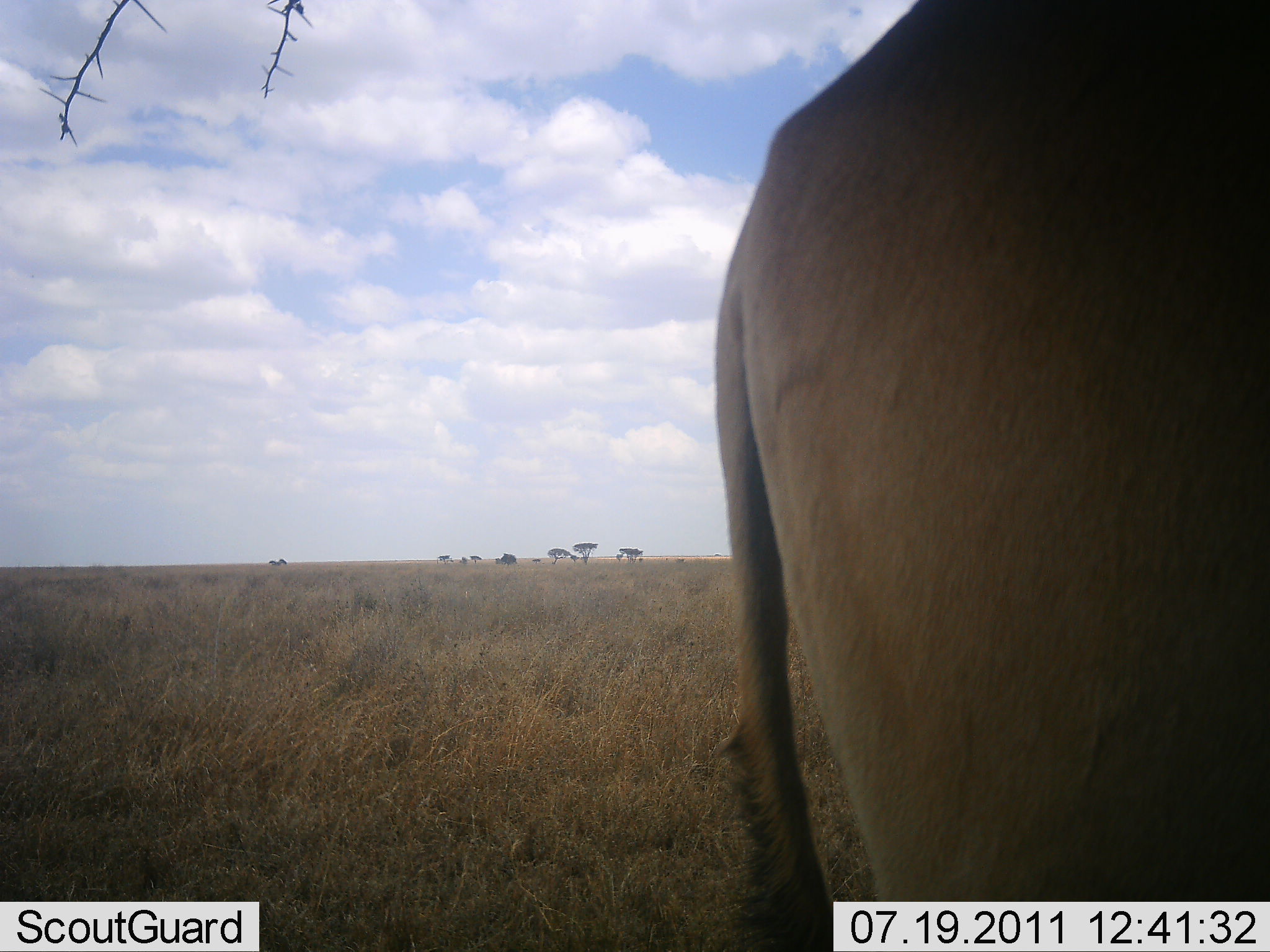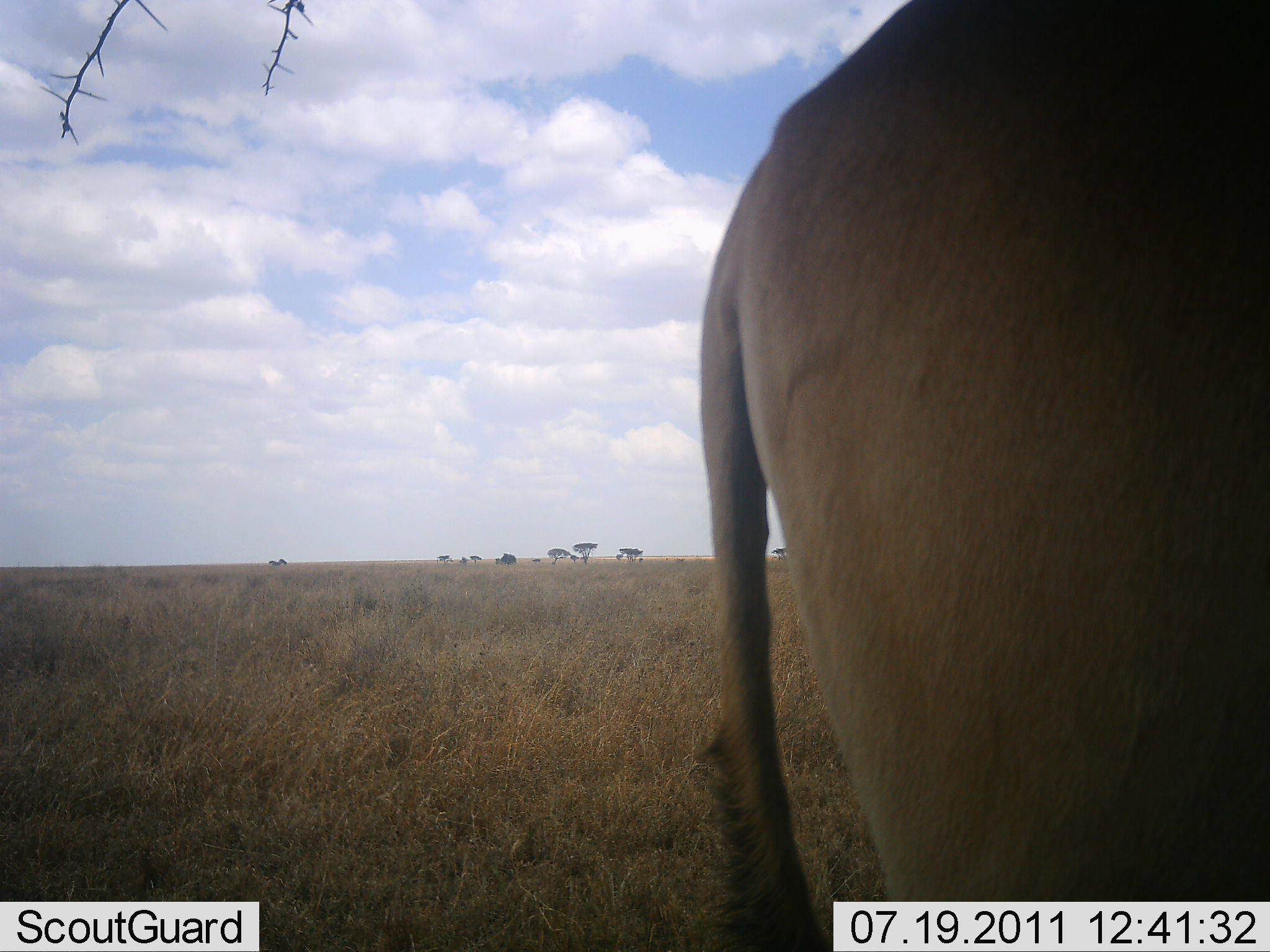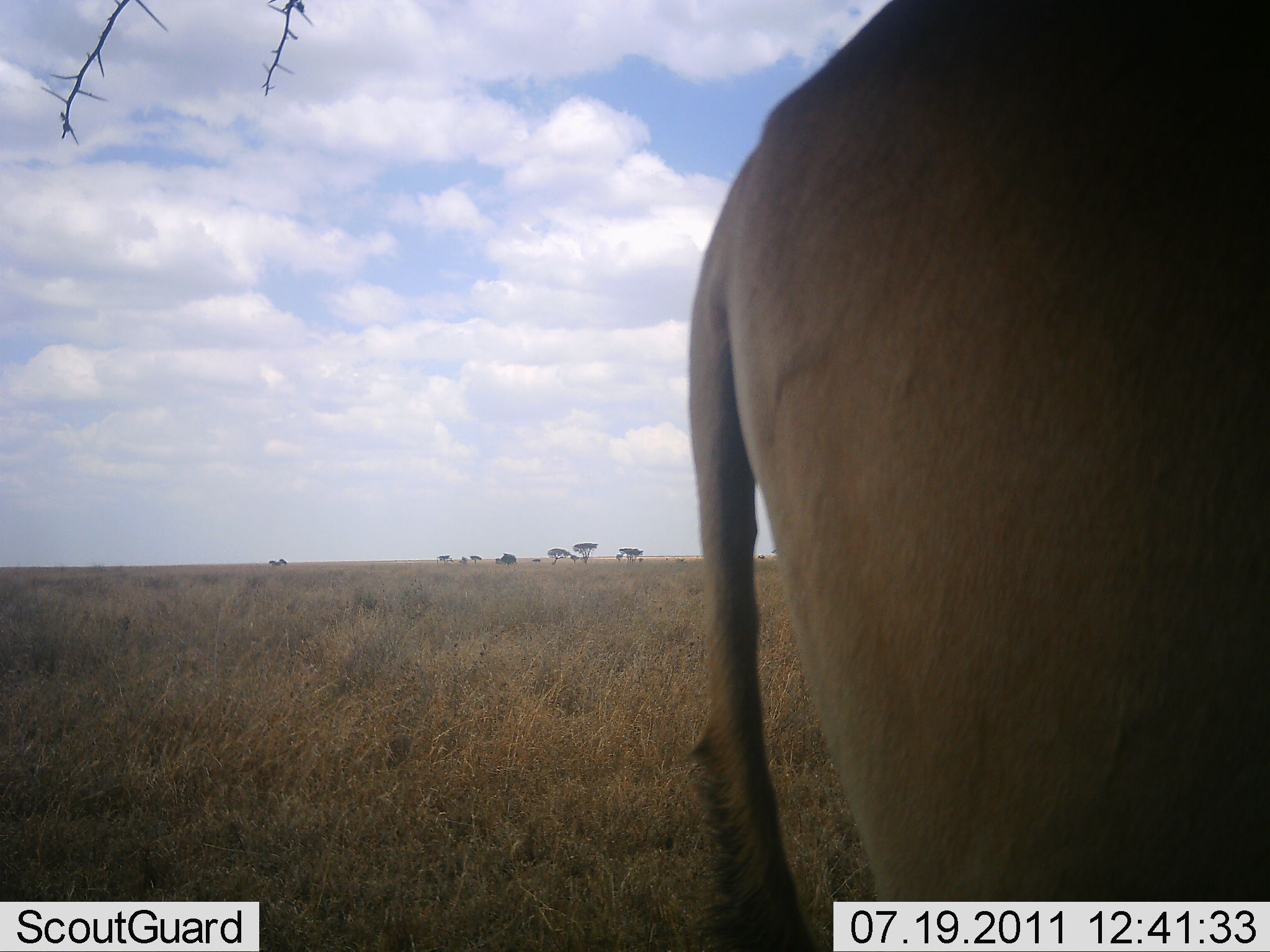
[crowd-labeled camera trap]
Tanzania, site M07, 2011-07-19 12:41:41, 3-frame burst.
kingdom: Animalia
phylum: Chordata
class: Mammalia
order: Artiodactyla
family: Bovidae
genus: Tragelaphus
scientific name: Tragelaphus oryx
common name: eland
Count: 1.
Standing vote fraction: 100%.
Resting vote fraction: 0%.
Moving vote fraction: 0%.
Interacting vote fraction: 0%.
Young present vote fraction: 0%.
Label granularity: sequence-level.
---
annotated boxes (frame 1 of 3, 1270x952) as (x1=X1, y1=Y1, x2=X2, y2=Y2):
animal: (x1=717, y1=0, x2=1270, y2=952)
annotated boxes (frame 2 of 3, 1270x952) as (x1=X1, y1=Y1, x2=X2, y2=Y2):
animal: (x1=691, y1=0, x2=1269, y2=950)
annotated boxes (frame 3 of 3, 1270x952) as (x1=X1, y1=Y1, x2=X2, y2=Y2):
animal: (x1=690, y1=0, x2=1270, y2=952)